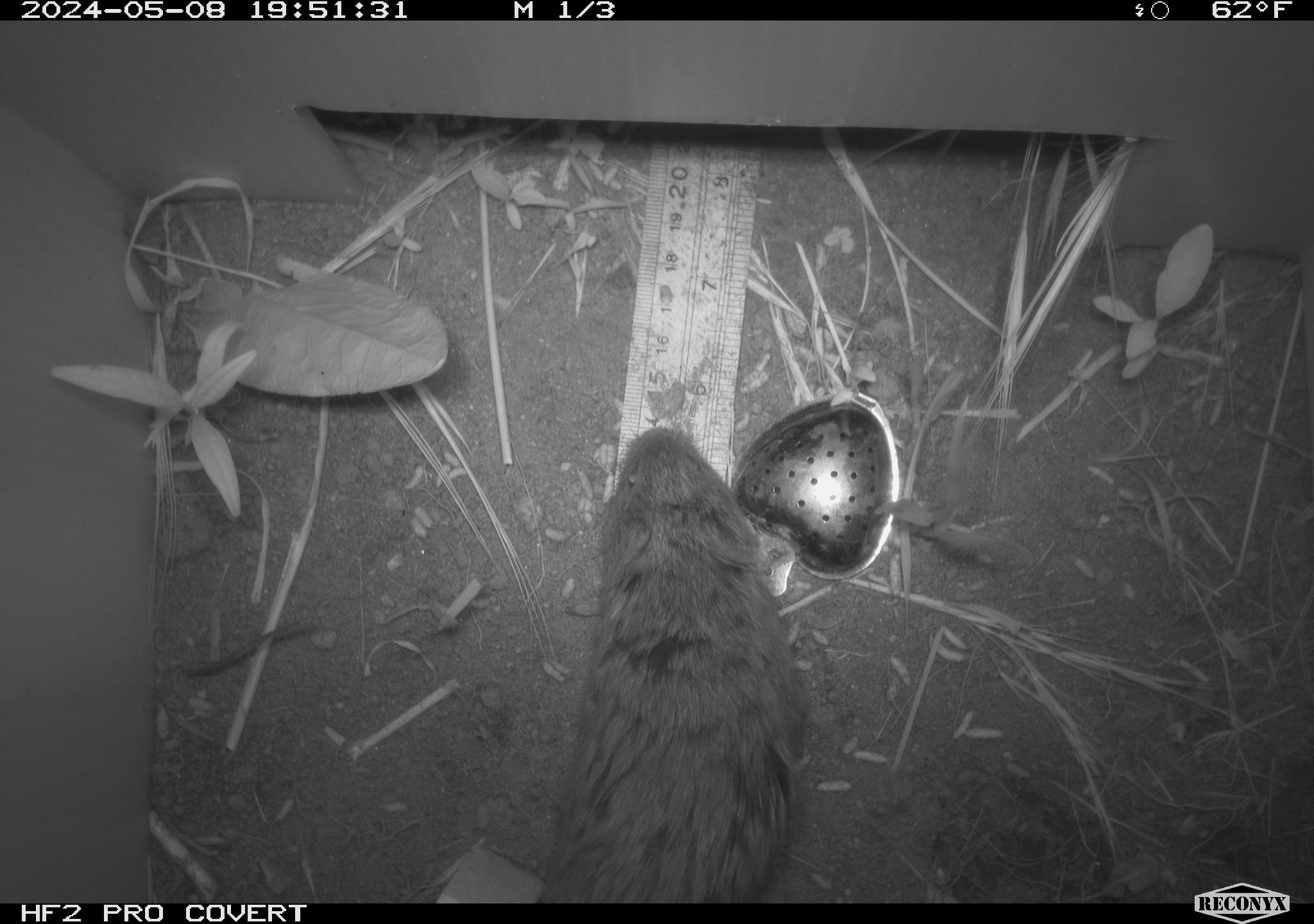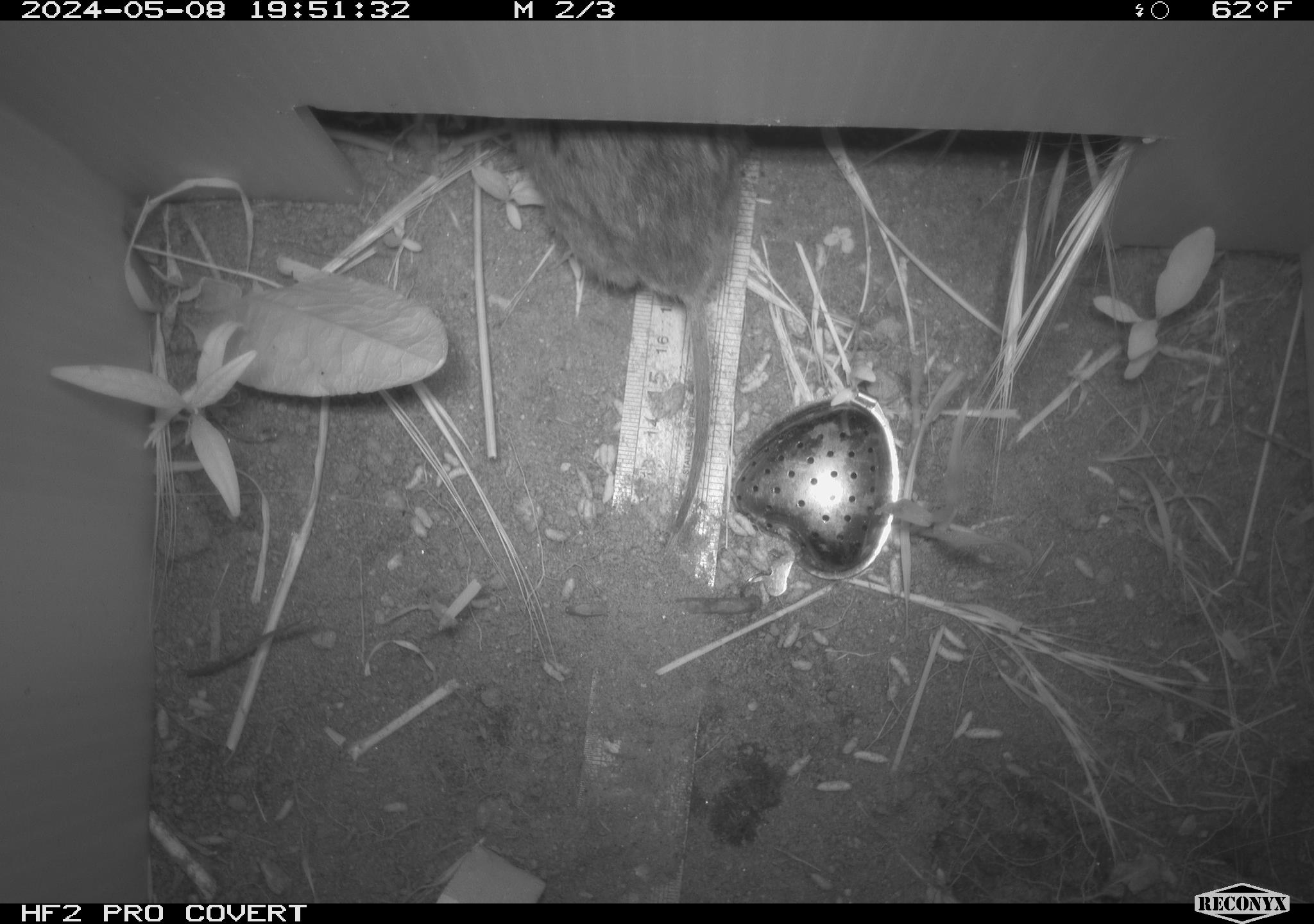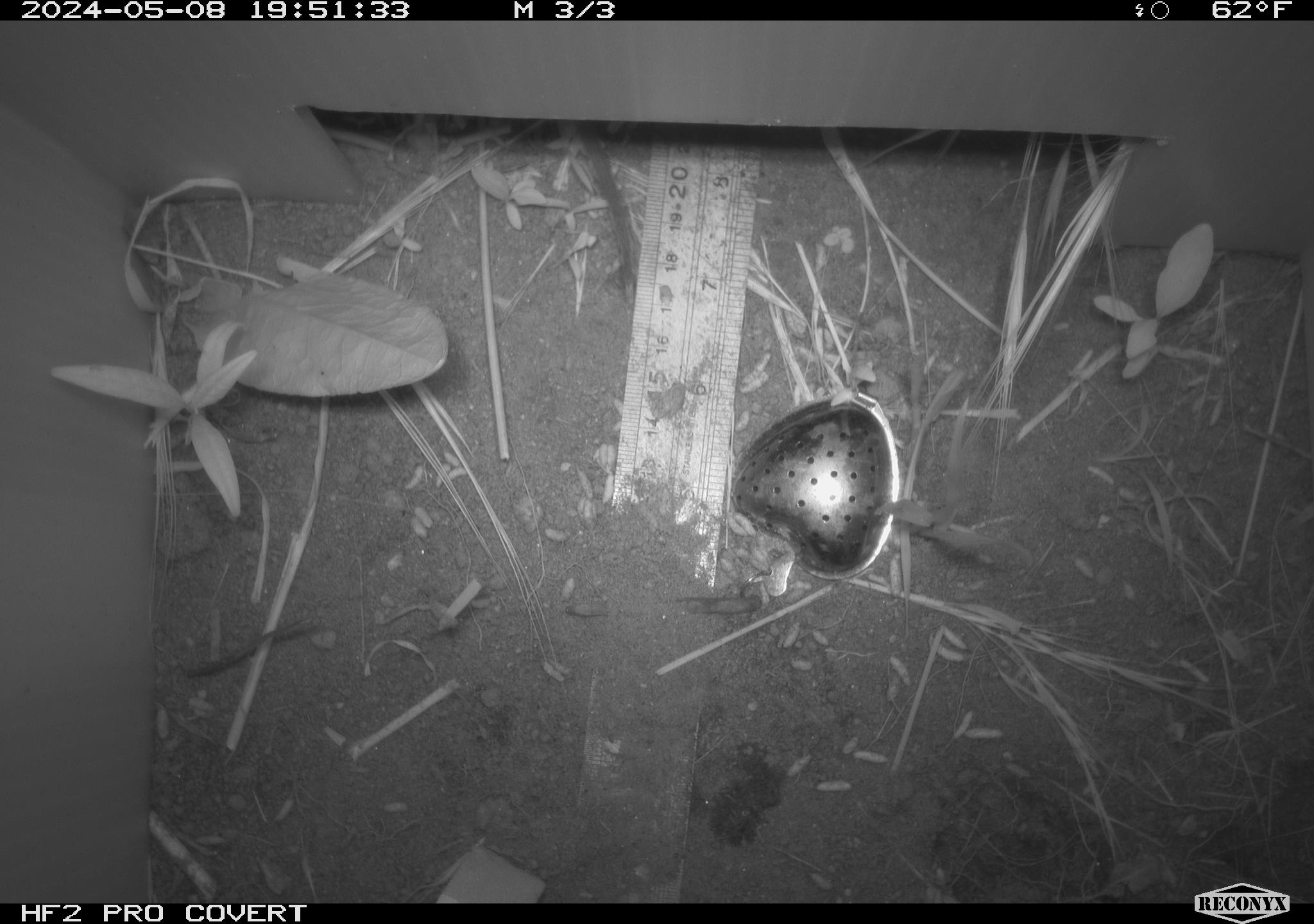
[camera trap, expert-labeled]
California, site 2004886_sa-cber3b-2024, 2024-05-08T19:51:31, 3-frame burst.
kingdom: Animalia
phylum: Chordata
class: Mammalia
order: Rodentia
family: Cricetidae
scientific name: Arvicolinae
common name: voles, lemmings, and muskrats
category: arvicolinae subfamily